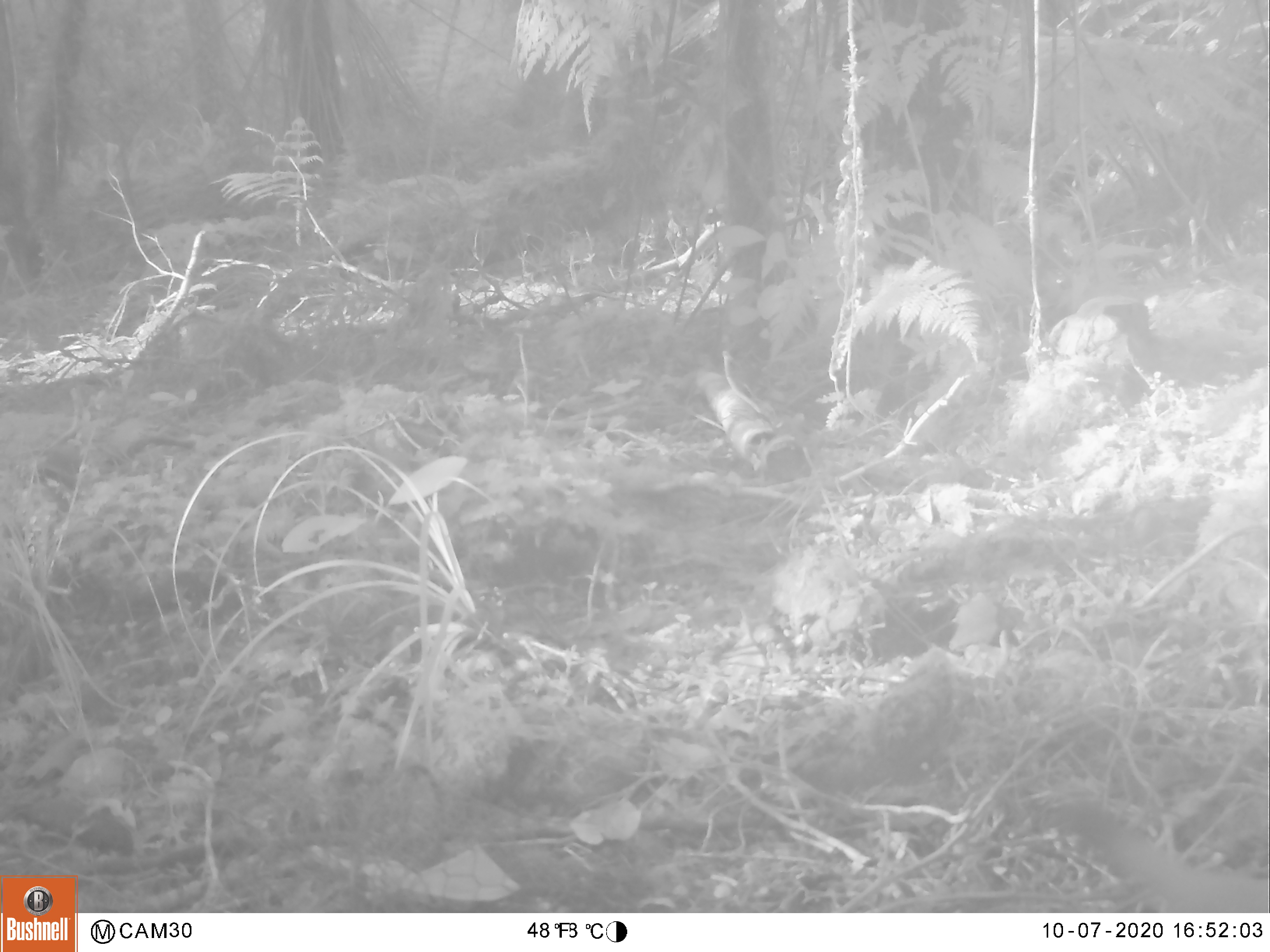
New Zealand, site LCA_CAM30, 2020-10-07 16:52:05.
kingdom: Animalia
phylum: Chordata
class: Mammalia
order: Carnivora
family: Mustelidae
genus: Mustela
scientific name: Mustela erminea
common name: stoat